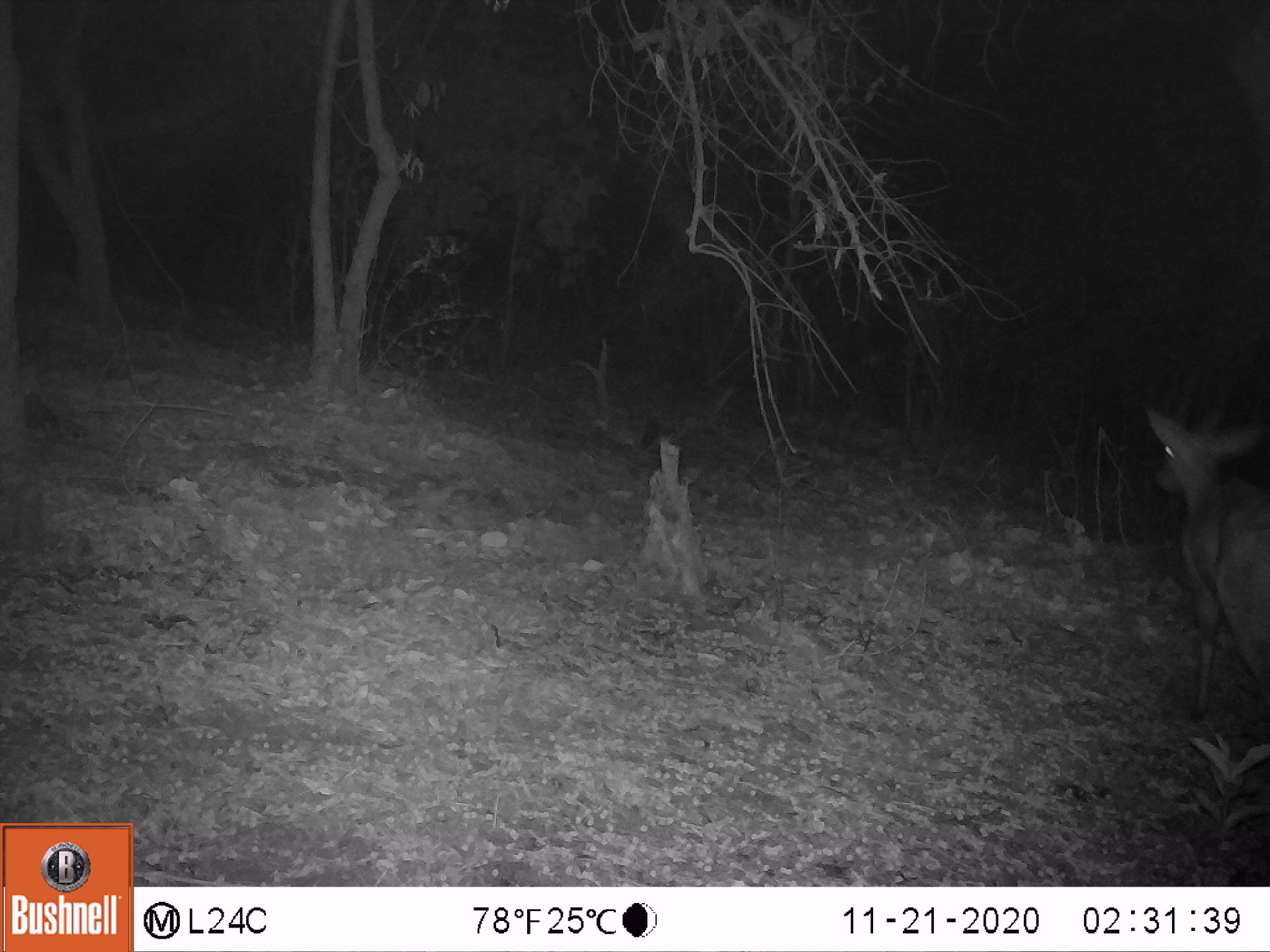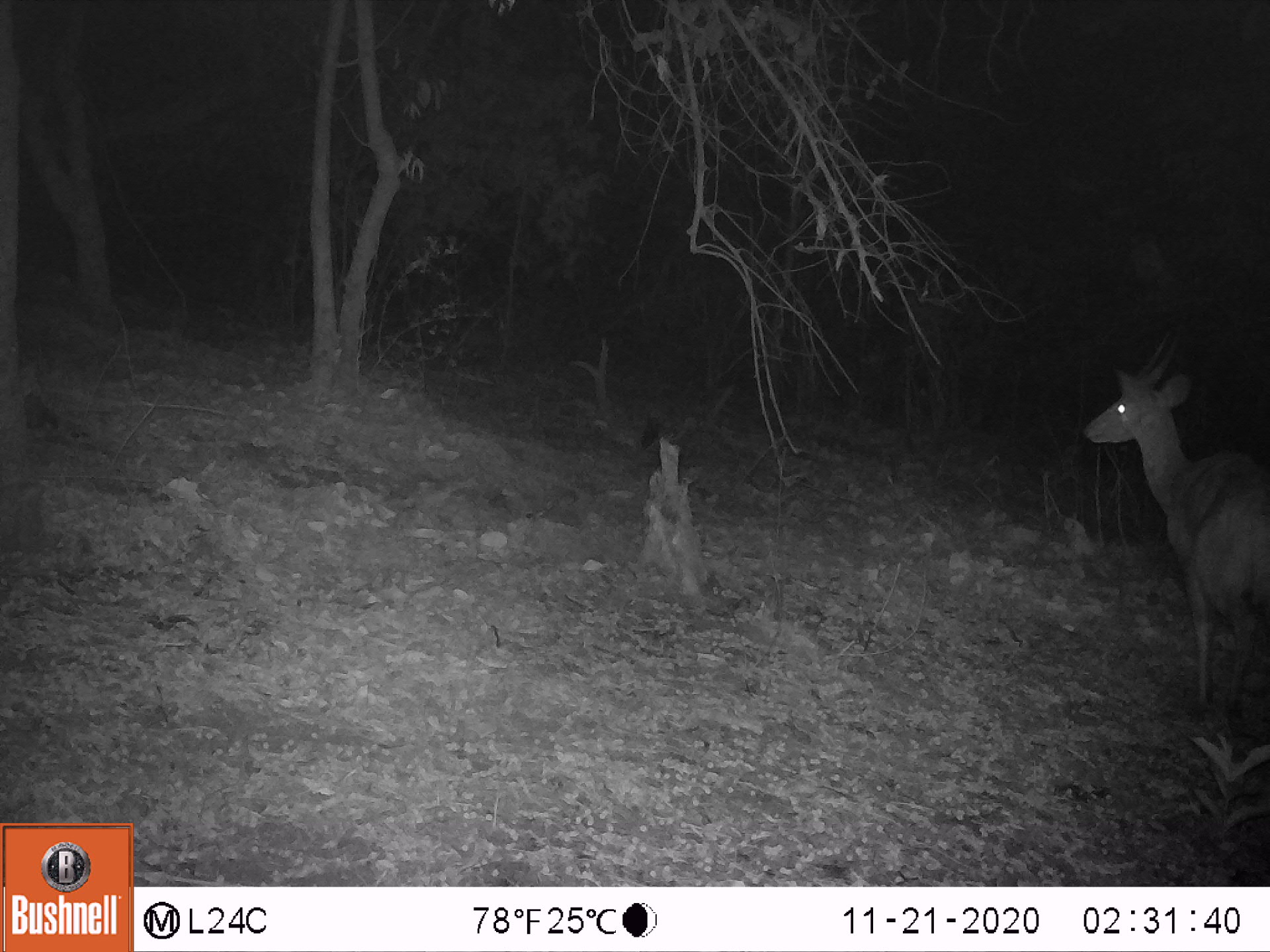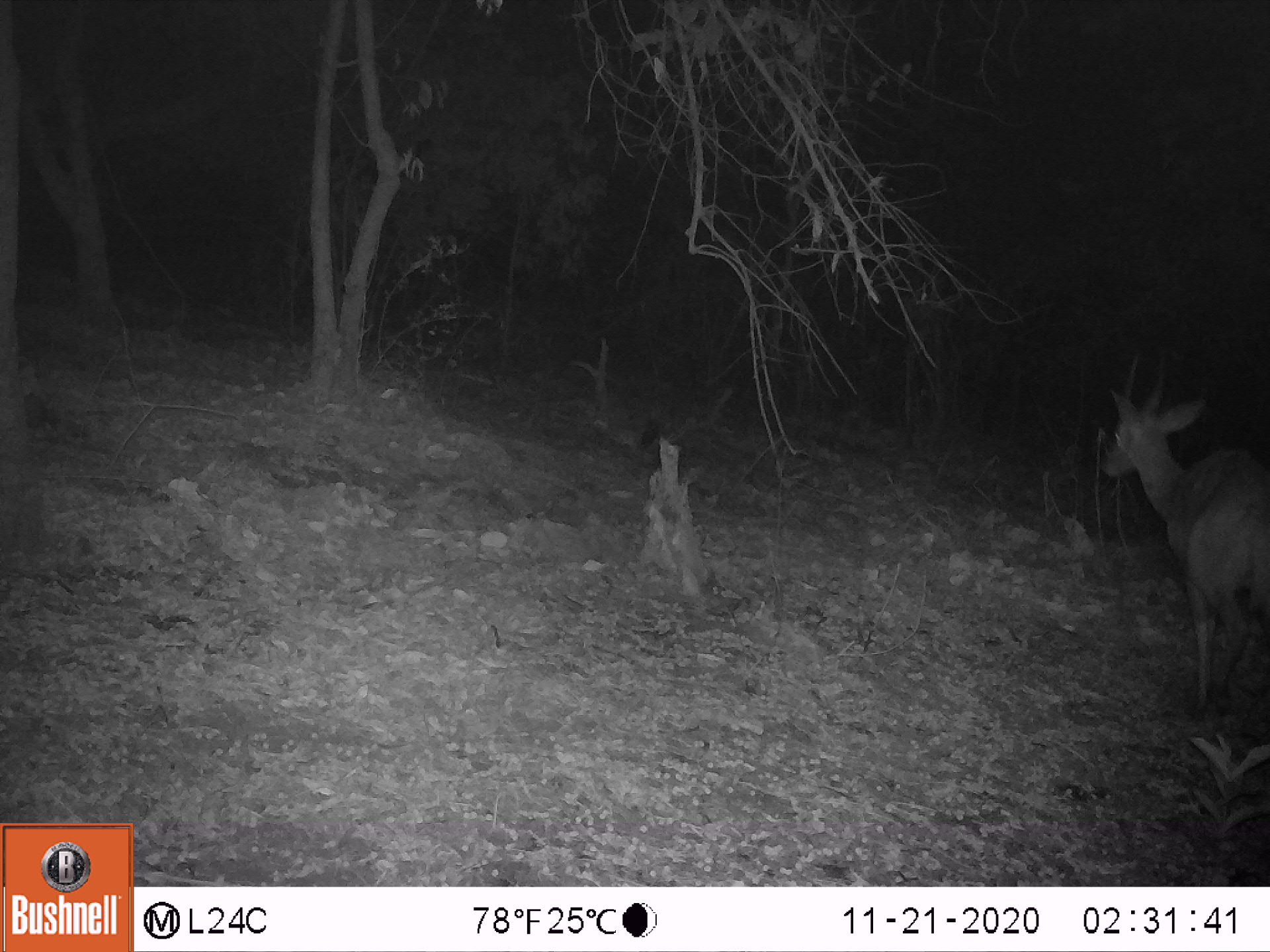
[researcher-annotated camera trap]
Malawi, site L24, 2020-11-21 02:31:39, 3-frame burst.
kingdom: Animalia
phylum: Chordata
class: Mammalia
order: Artiodactyla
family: Bovidae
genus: Tragelaphus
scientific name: Tragelaphus sylvaticus sylvaticus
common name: cape bushbuck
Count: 1.